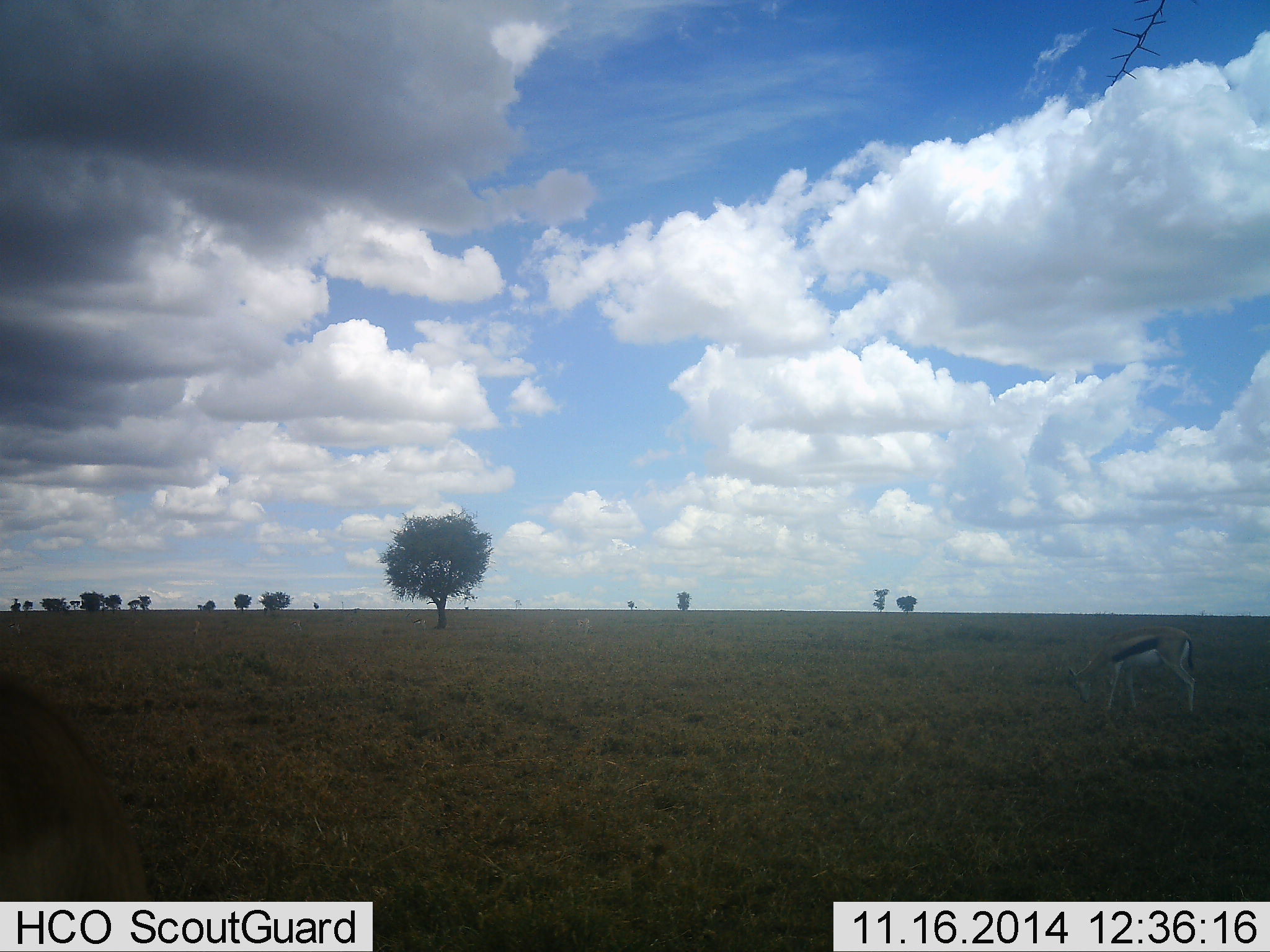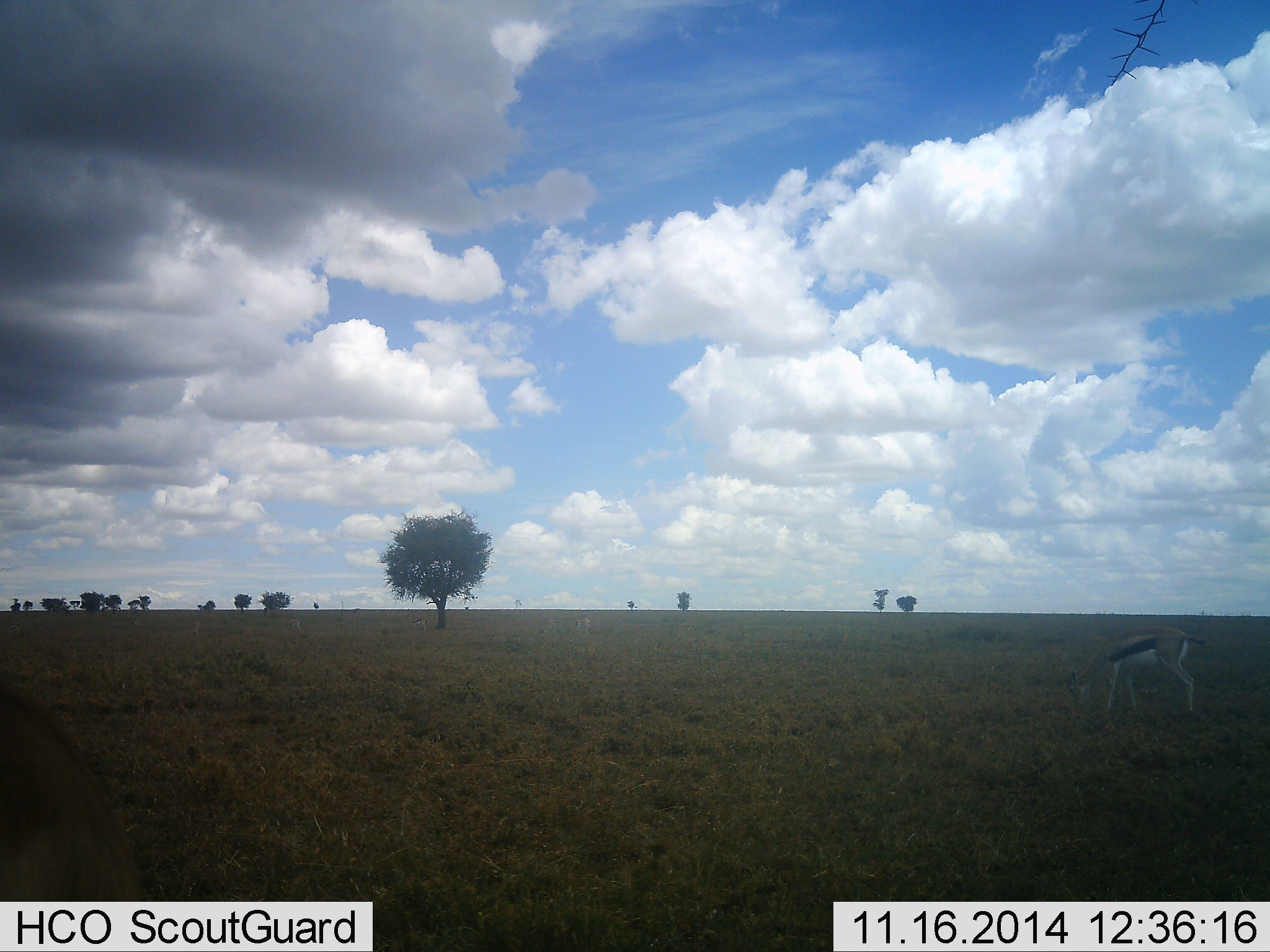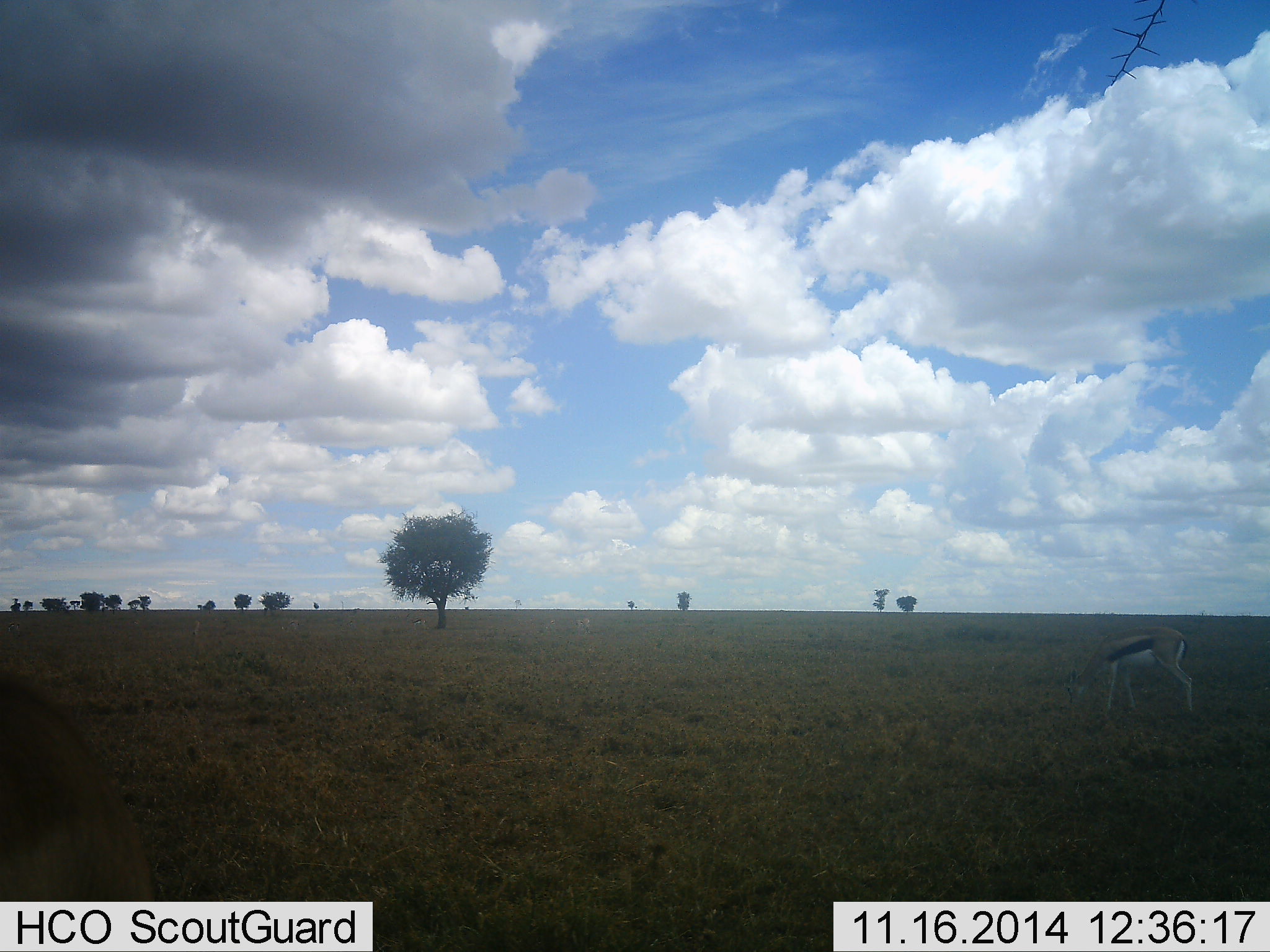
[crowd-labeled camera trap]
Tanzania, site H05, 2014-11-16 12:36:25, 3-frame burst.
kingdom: Animalia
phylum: Chordata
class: Mammalia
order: Artiodactyla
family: Bovidae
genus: Eudorcas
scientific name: Eudorcas thomsonii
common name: thomson's gazelle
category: gazellethomsons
Gazellethomsons (thomson's gazelle) (Eudorcas thomsonii), count 1. Behavior (volunteer vote fractions): standing 20%, resting 0%, moving 0%, interacting 0%. Young present (vote fraction): 0%. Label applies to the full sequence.